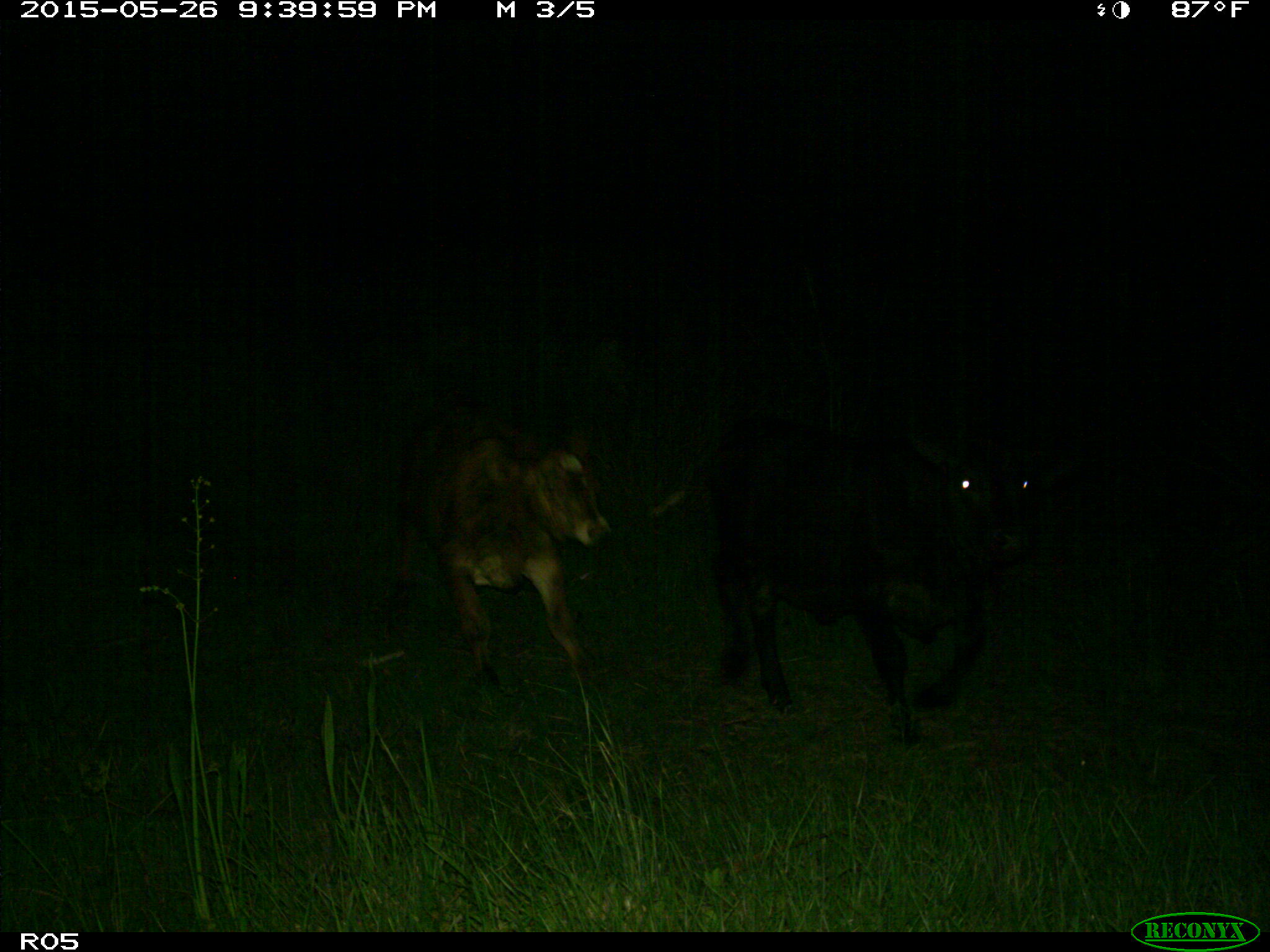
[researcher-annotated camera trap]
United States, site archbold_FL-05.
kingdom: Animalia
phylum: Chordata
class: Mammalia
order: Artiodactyla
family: Bovidae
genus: Bos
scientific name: Bos taurus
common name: domestic cow